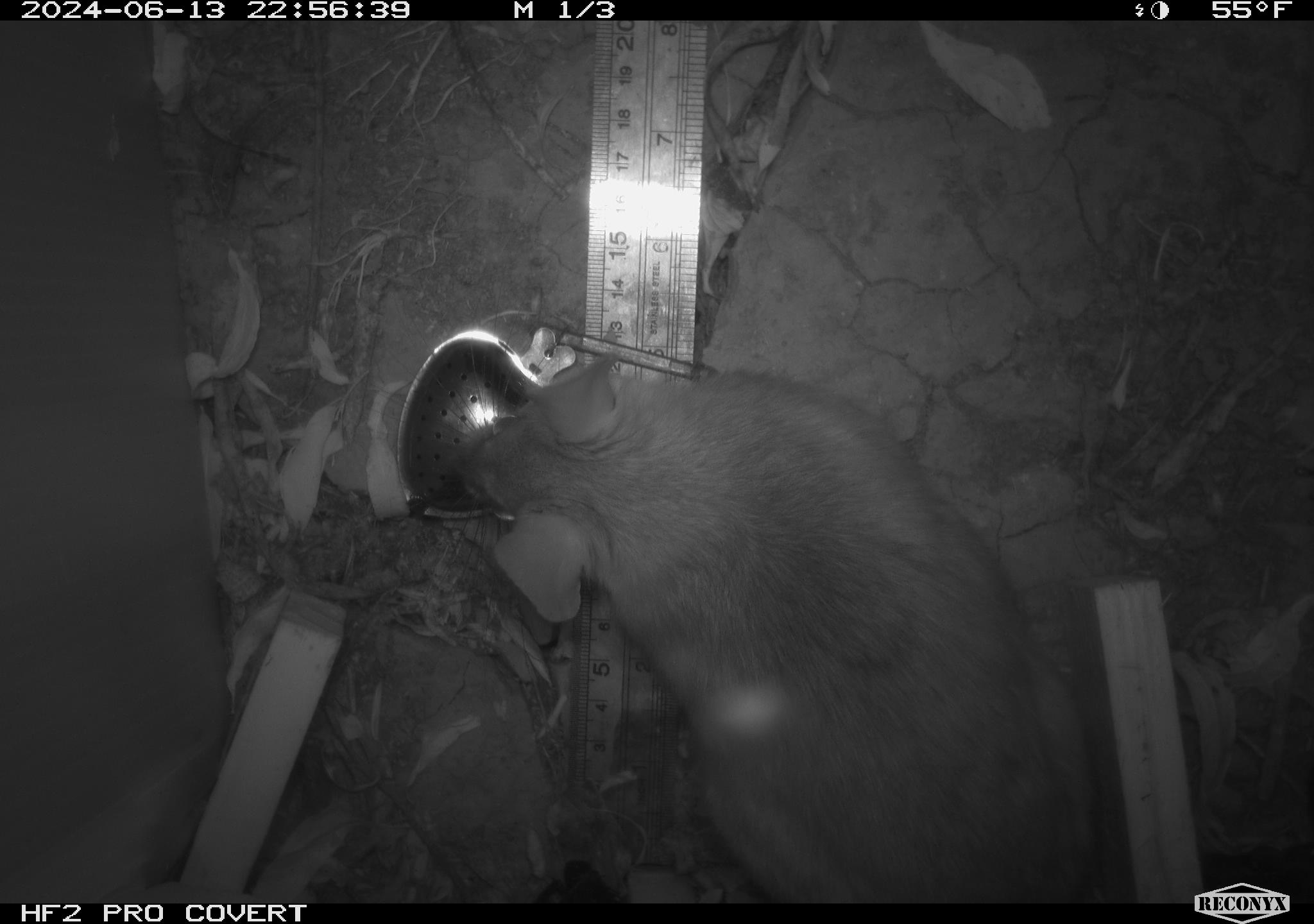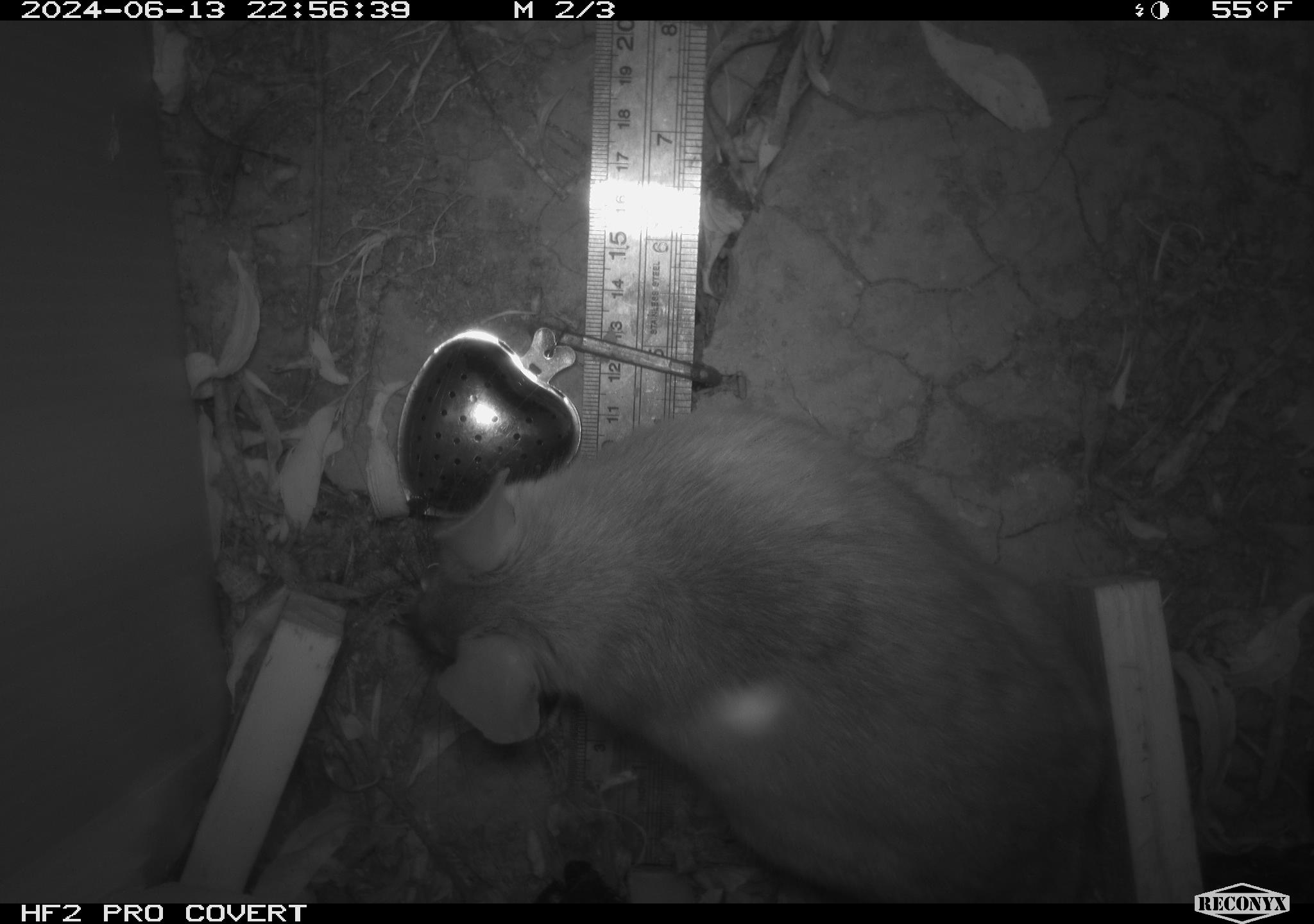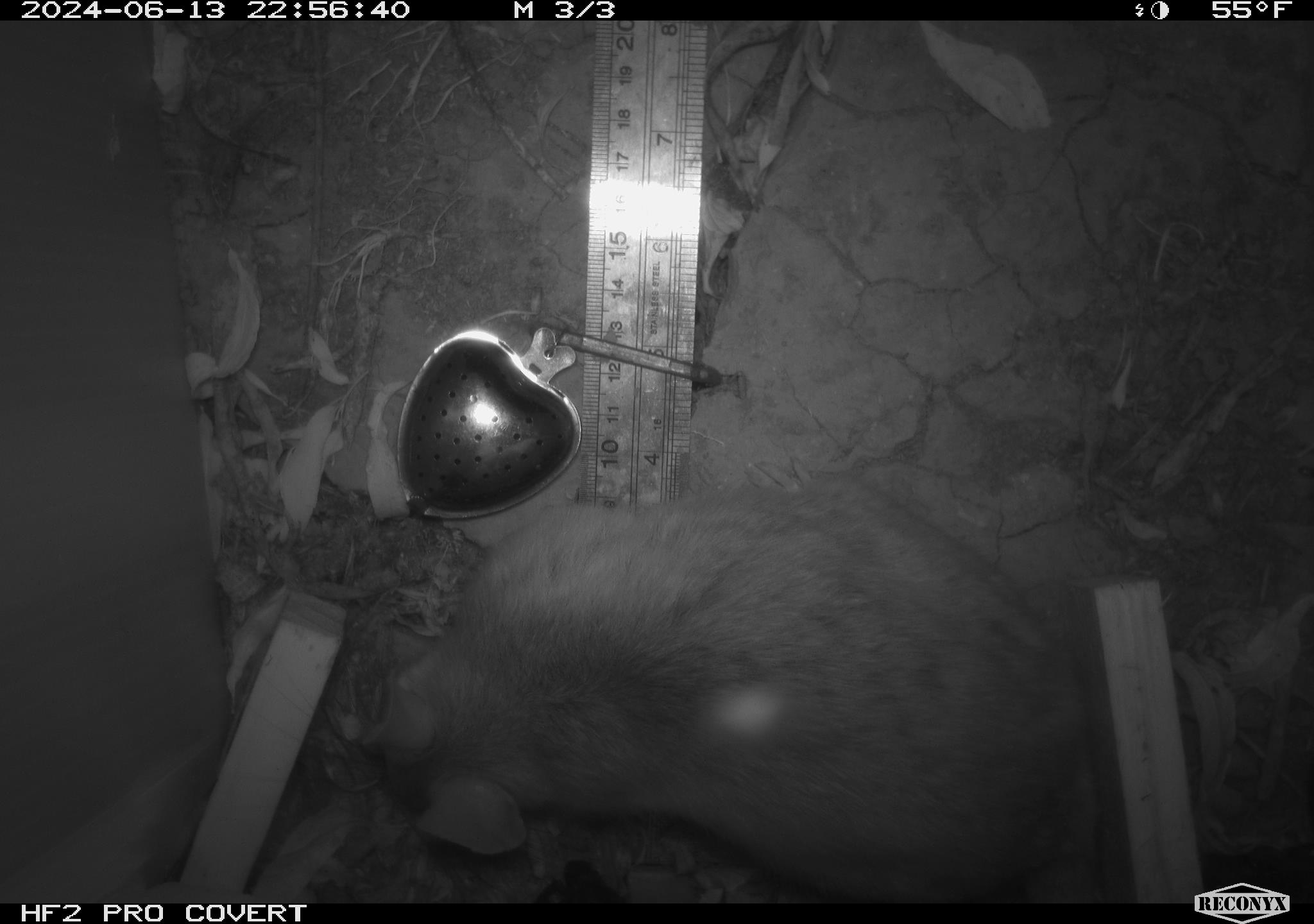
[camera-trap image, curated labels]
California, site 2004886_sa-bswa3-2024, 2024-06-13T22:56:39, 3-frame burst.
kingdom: Animalia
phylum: Chordata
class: Mammalia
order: Rodentia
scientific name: Rodentia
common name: woodrat or rat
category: woodrat or rat species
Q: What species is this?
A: Woodrat or rat species (woodrat or rat) (Rodentia).